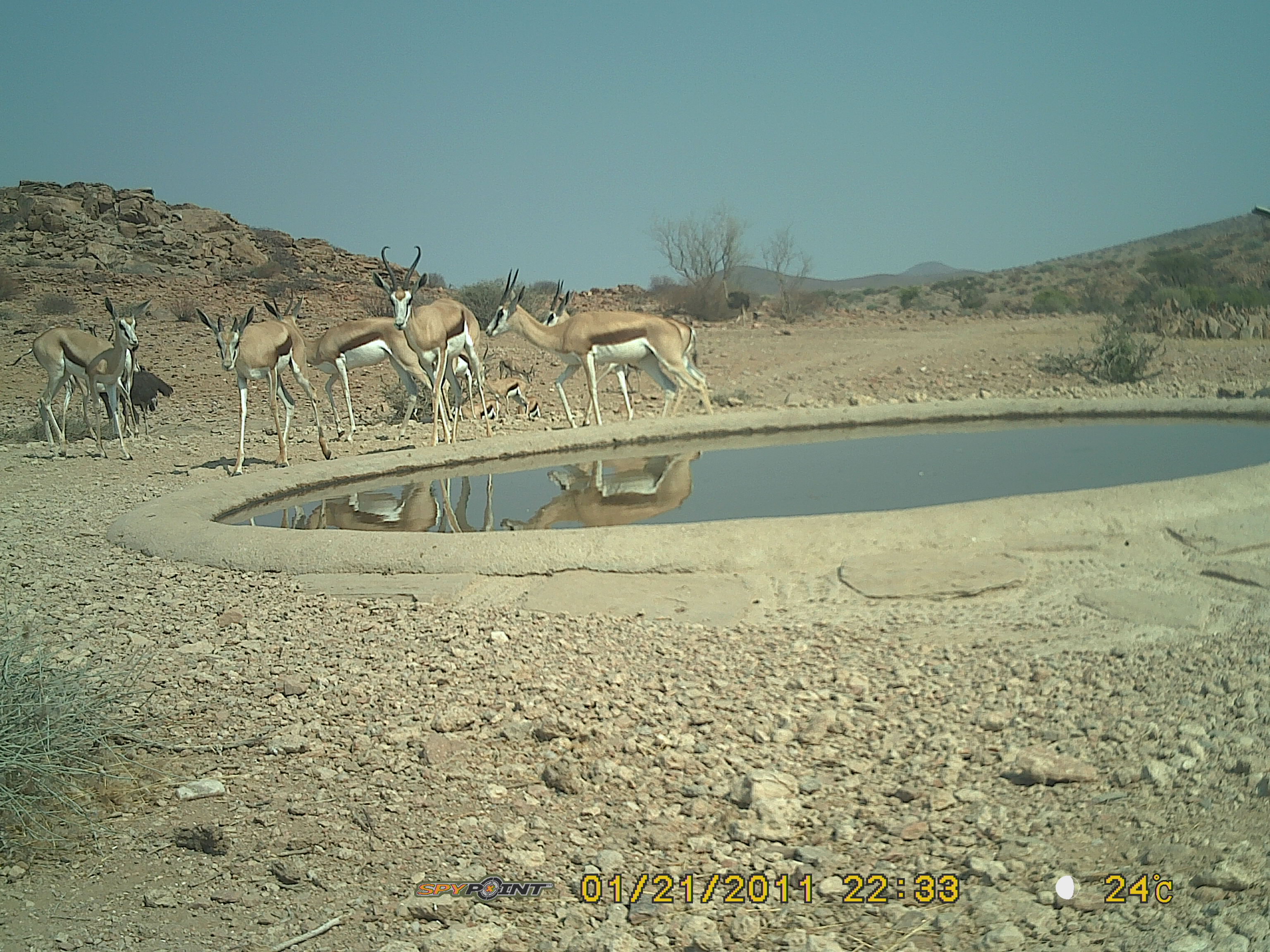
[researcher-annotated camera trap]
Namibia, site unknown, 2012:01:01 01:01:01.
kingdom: Animalia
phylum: Chordata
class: Mammalia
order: Artiodactyla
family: Bovidae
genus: Antidorcas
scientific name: Antidorcas marsupialis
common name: springbok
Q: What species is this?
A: Antidorcas marsupialis (springbok).